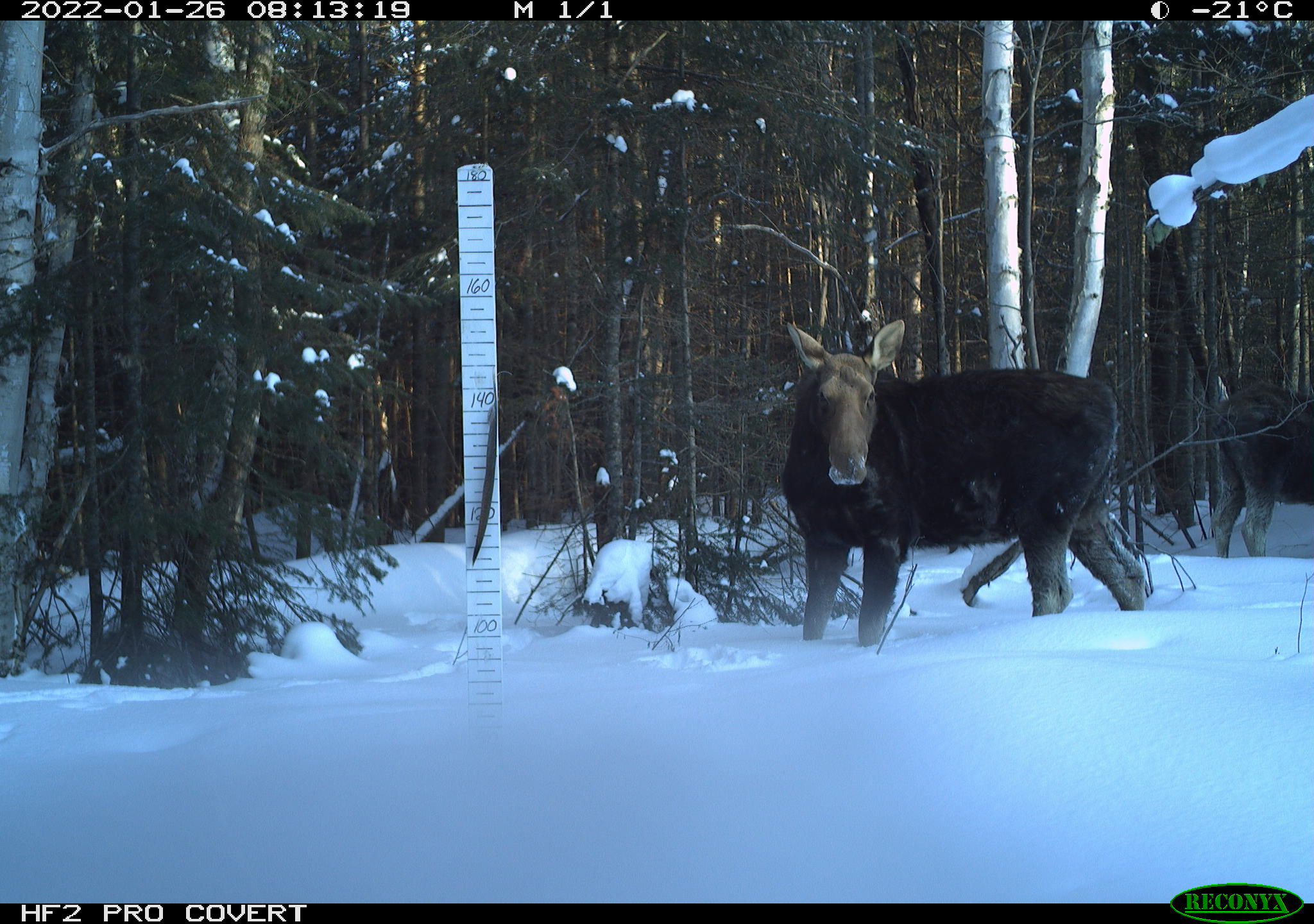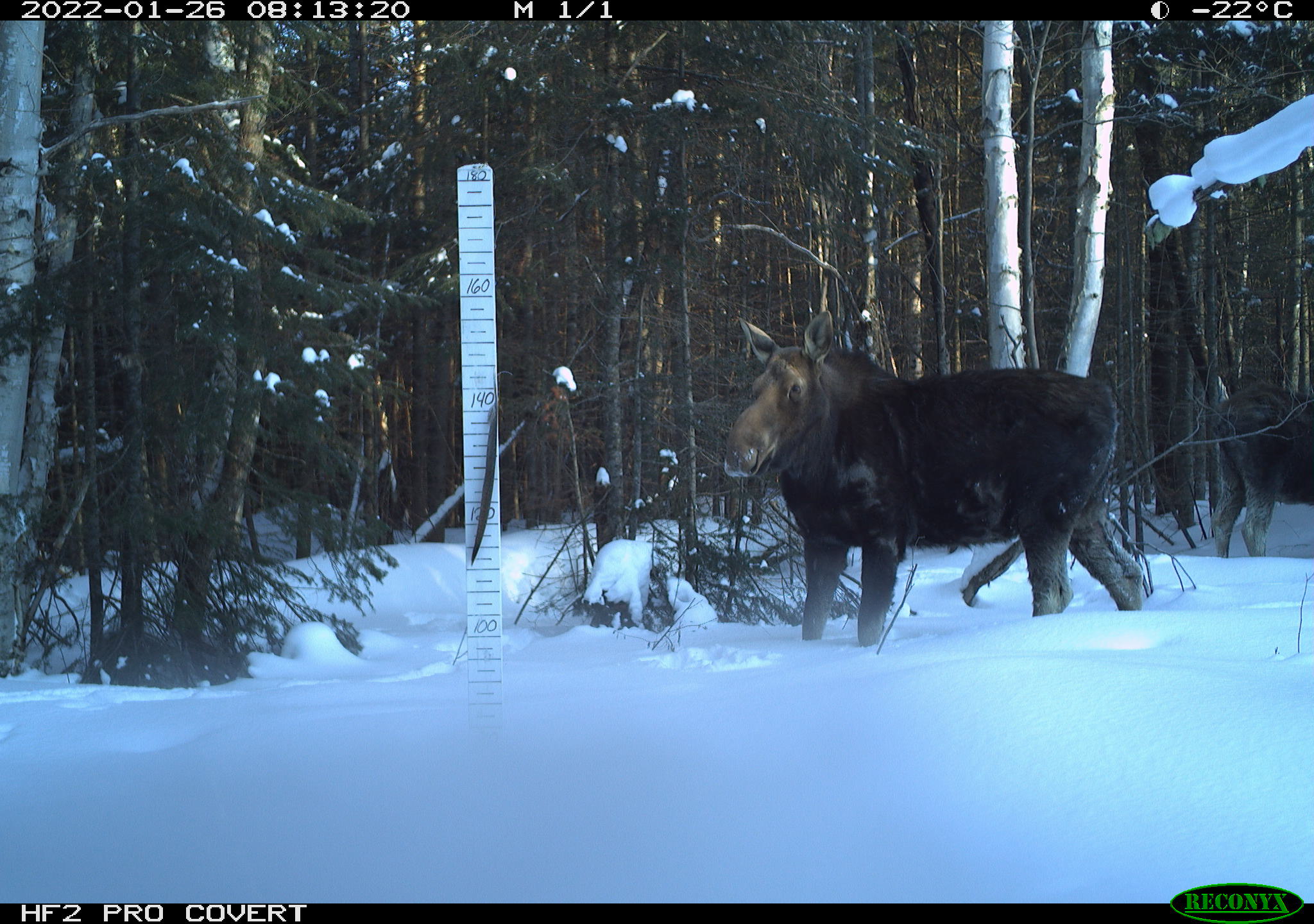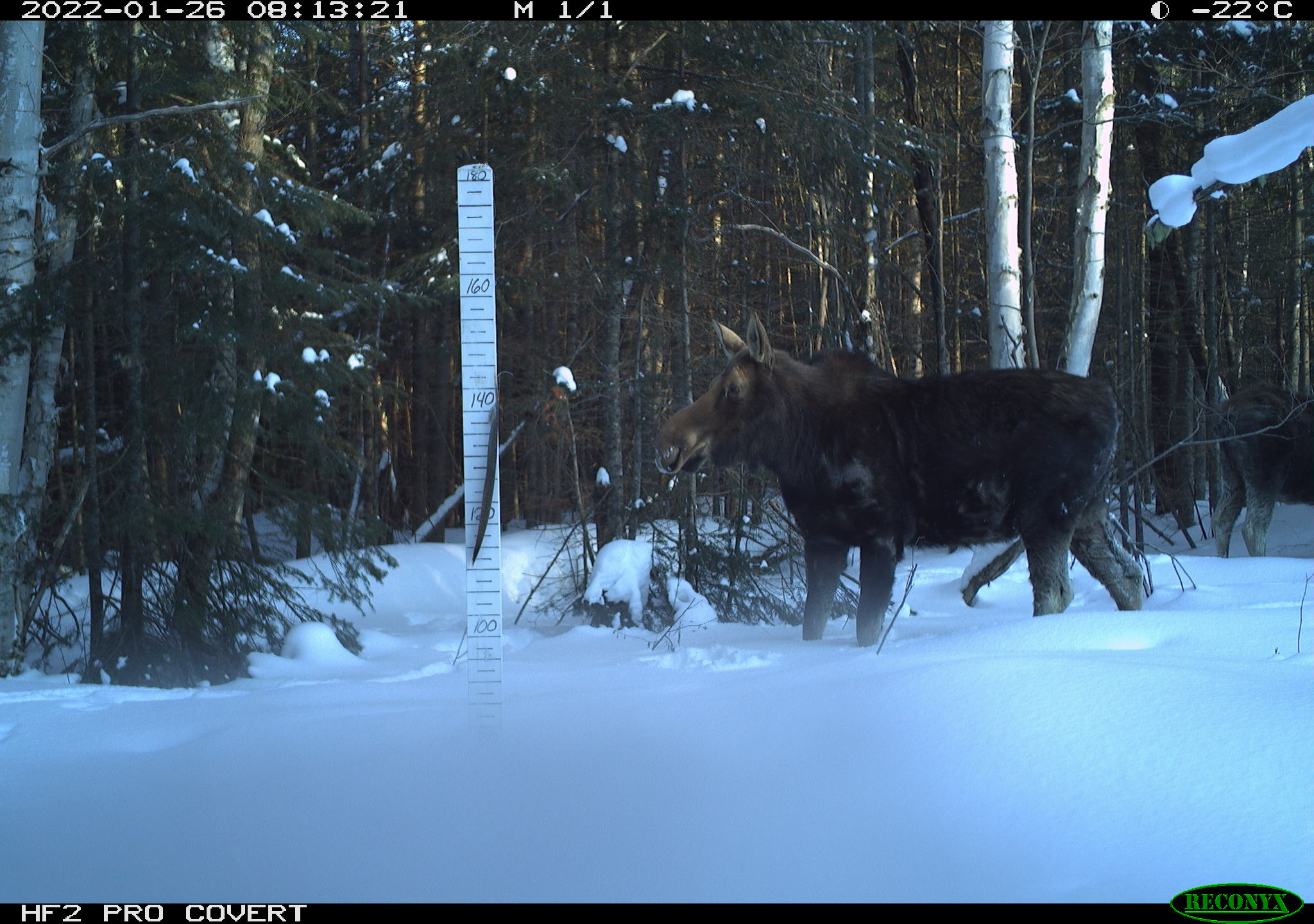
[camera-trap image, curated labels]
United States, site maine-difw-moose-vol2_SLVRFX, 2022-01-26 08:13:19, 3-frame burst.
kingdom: Animalia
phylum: Chordata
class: Mammalia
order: Artiodactyla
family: Cervidae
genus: Alces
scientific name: Alces alces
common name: moose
Moose (Alces alces).